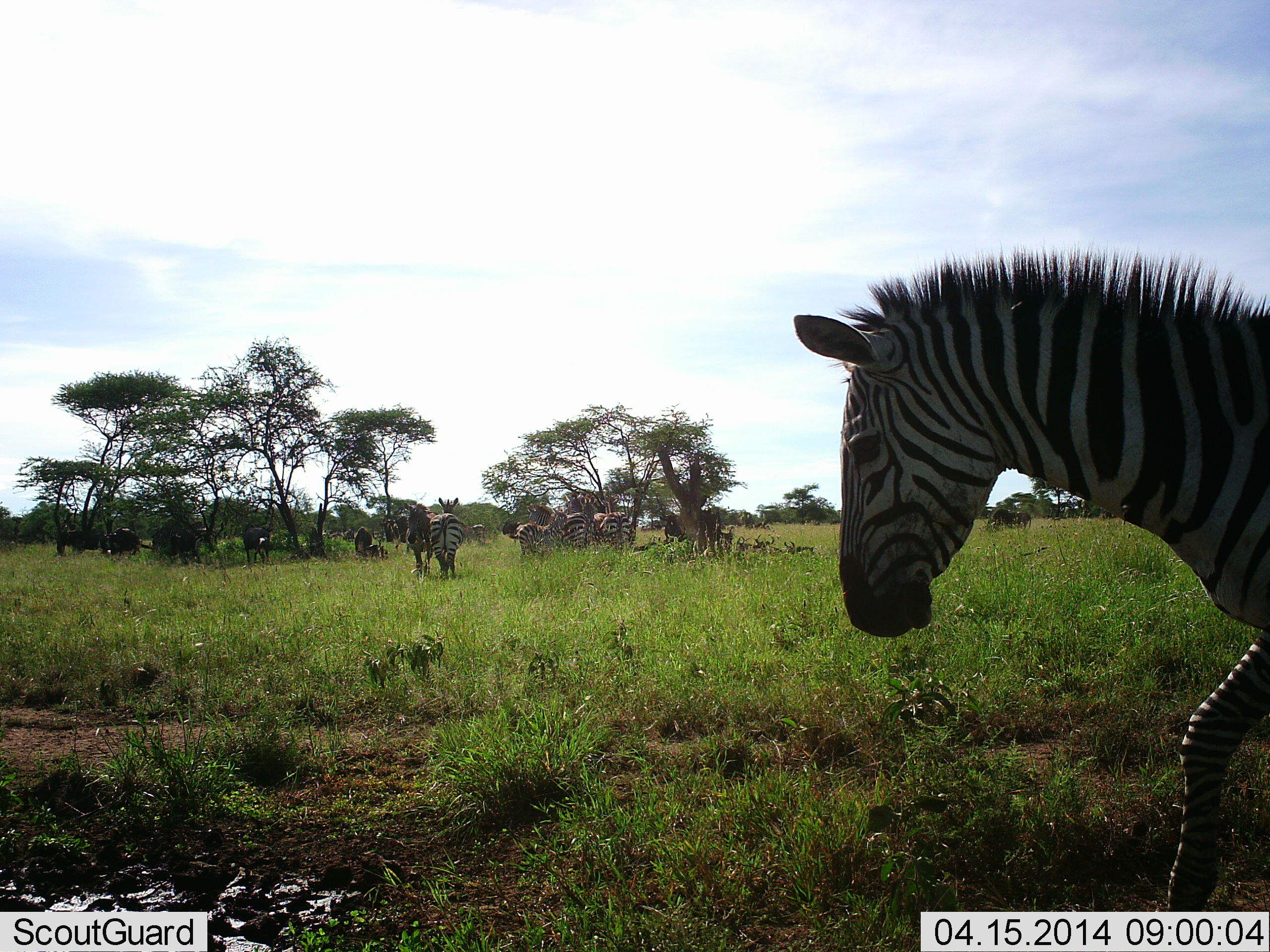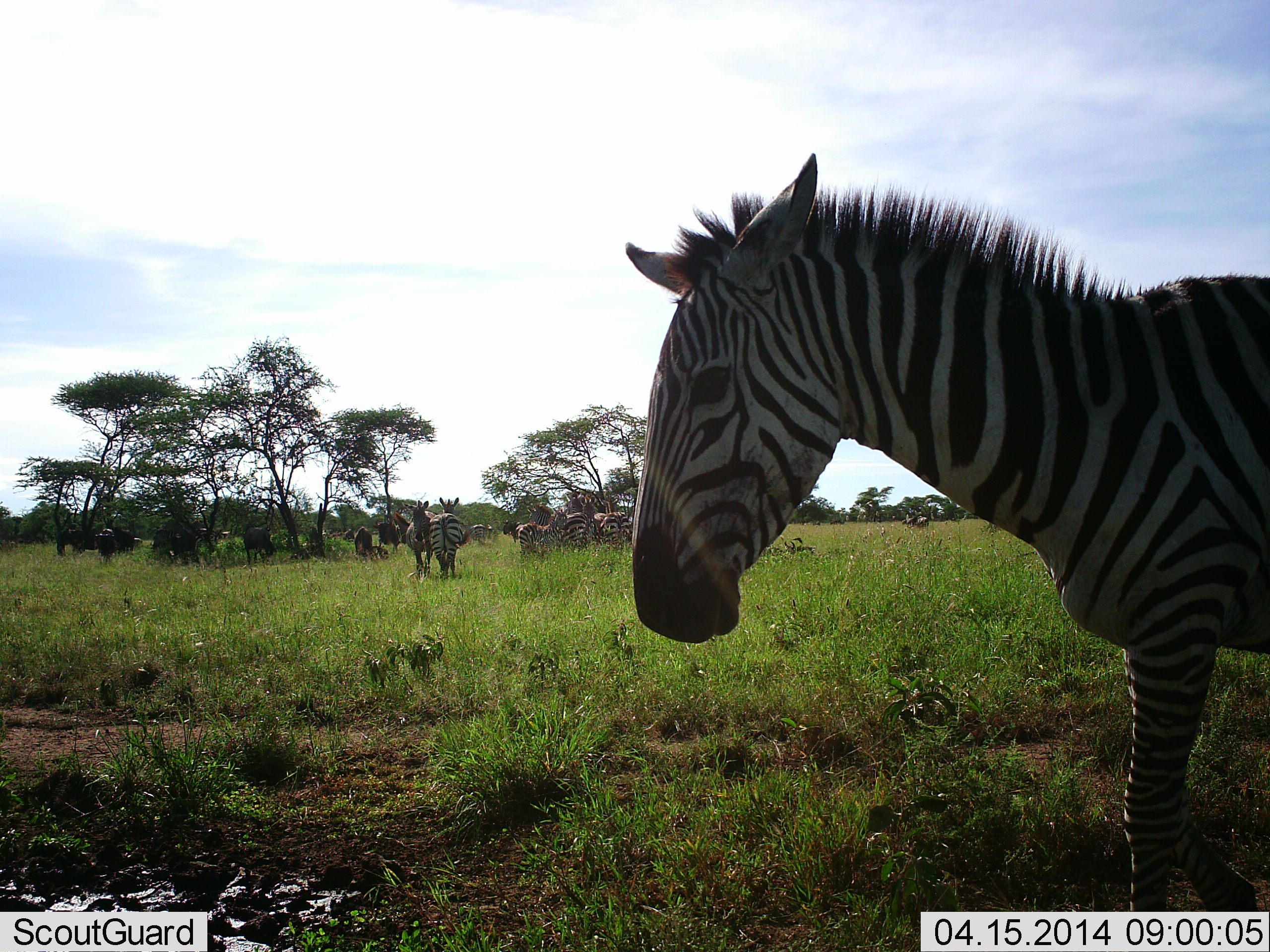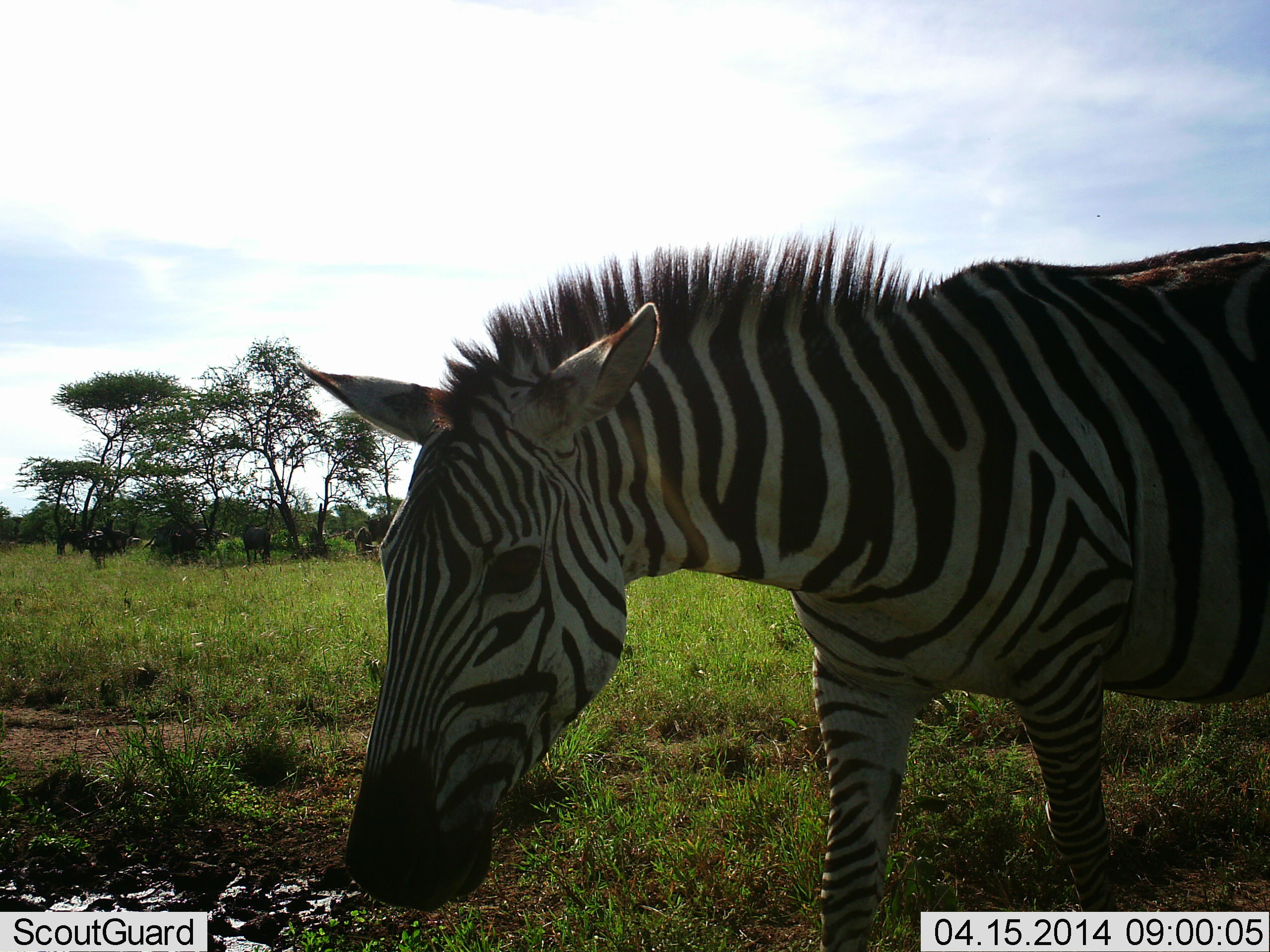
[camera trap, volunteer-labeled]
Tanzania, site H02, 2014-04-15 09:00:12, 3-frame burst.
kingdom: Animalia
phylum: Chordata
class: Mammalia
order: Artiodactyla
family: Bovidae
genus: Connochaetes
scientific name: Connochaetes taurinus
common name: blue wildebeest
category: wildebeest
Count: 10.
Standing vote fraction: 60%.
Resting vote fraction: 30%.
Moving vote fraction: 30%.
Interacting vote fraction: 0%.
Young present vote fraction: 0%.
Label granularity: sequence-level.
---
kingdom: Animalia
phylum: Chordata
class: Mammalia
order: Perissodactyla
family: Equidae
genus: Equus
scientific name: Equus quagga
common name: plains zebra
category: zebra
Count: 7.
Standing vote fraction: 63%.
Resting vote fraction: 11%.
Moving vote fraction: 84%.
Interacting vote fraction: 16%.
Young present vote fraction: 5%.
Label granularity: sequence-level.